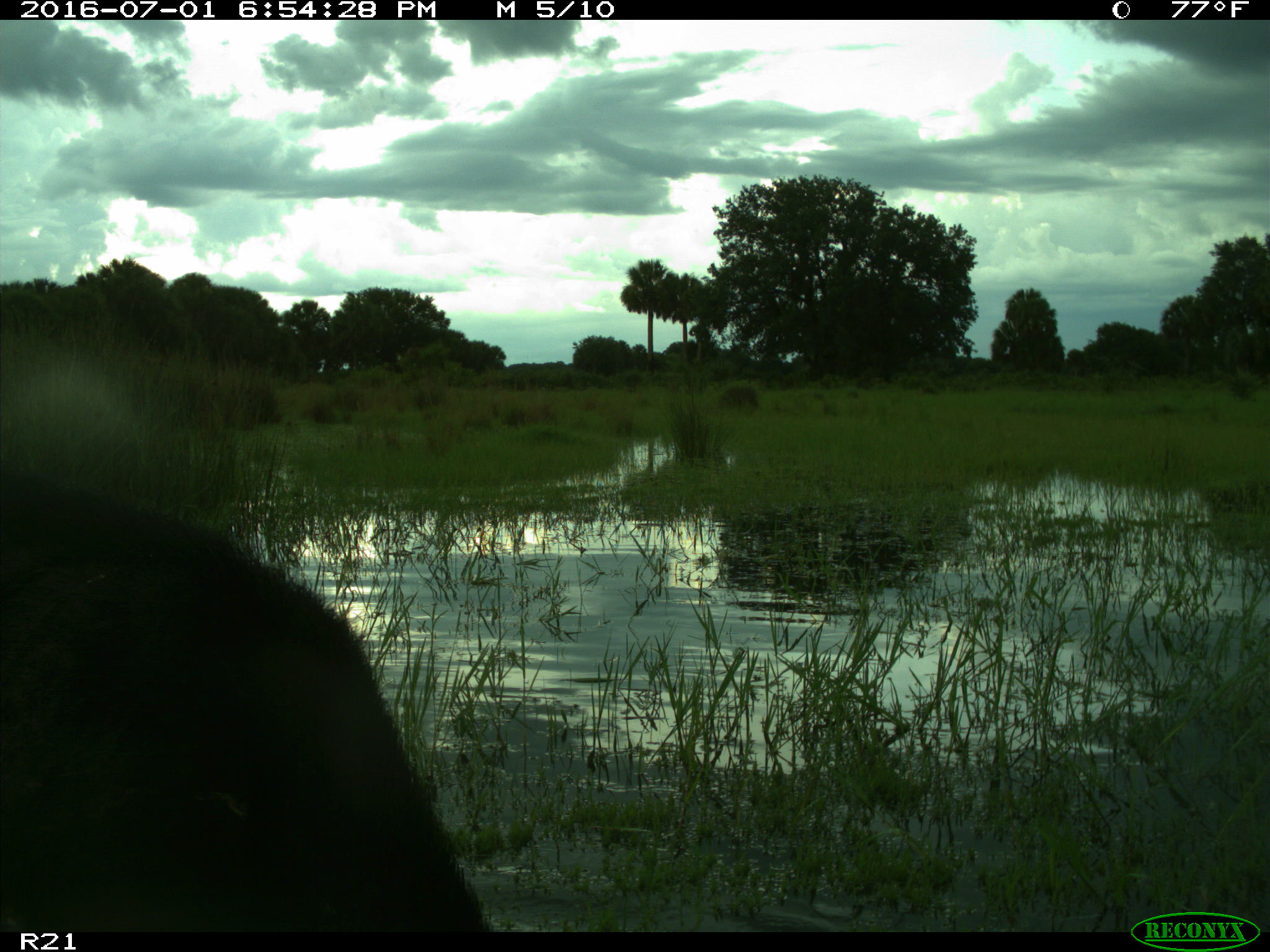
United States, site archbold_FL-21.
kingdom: Animalia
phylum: Chordata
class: Mammalia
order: Artiodactyla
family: Suidae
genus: Sus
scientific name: Sus scrofa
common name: wild boar